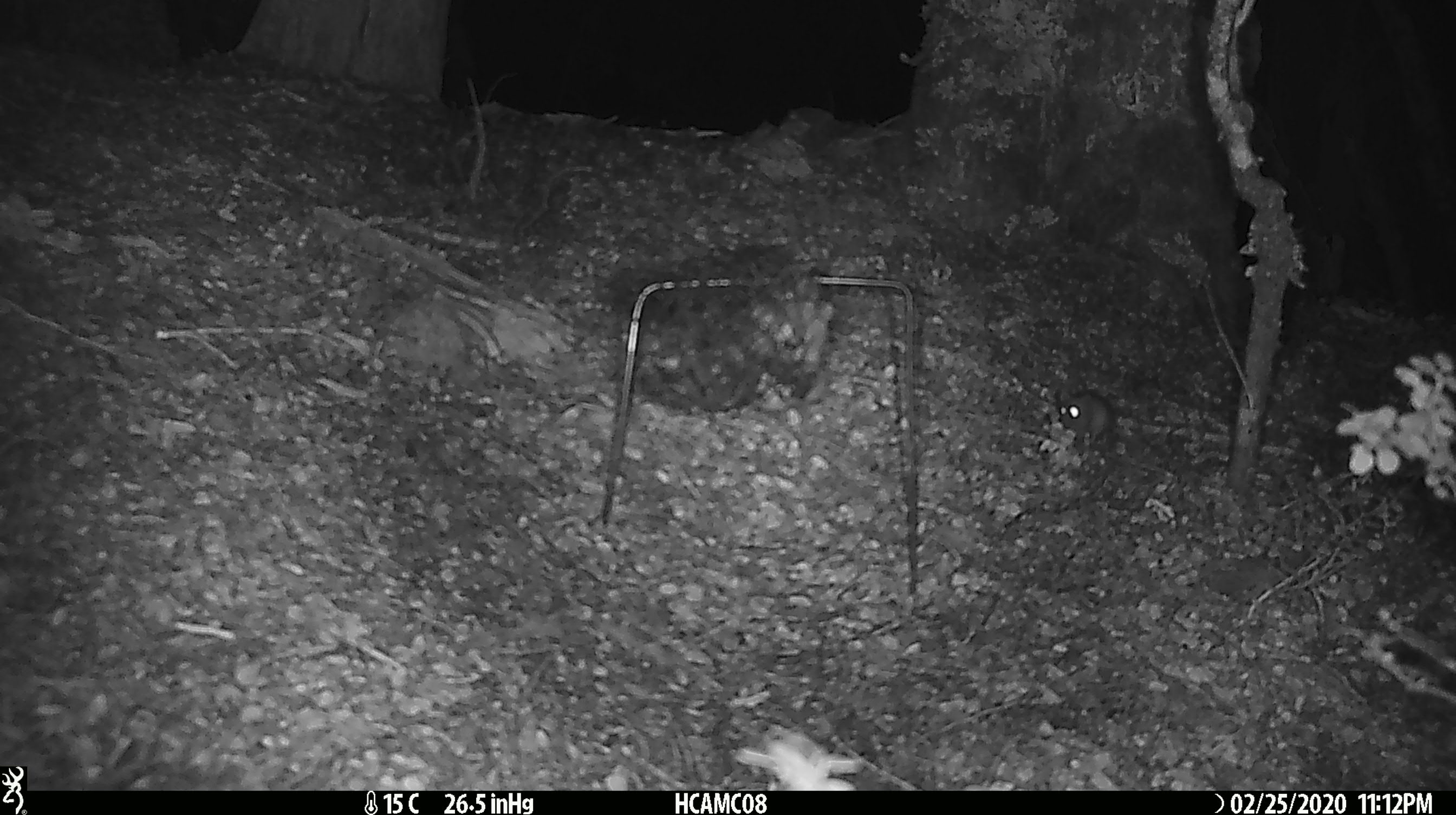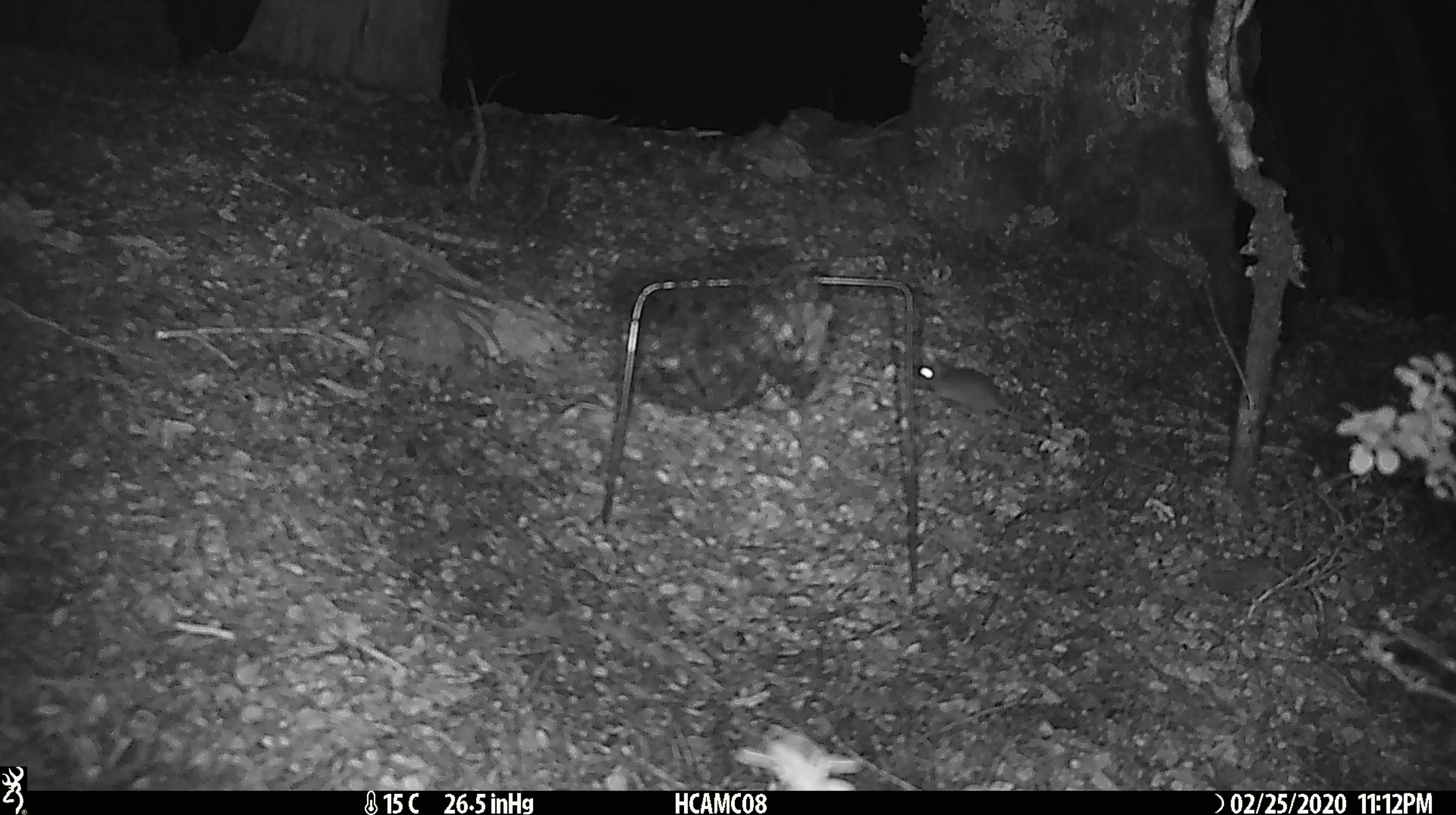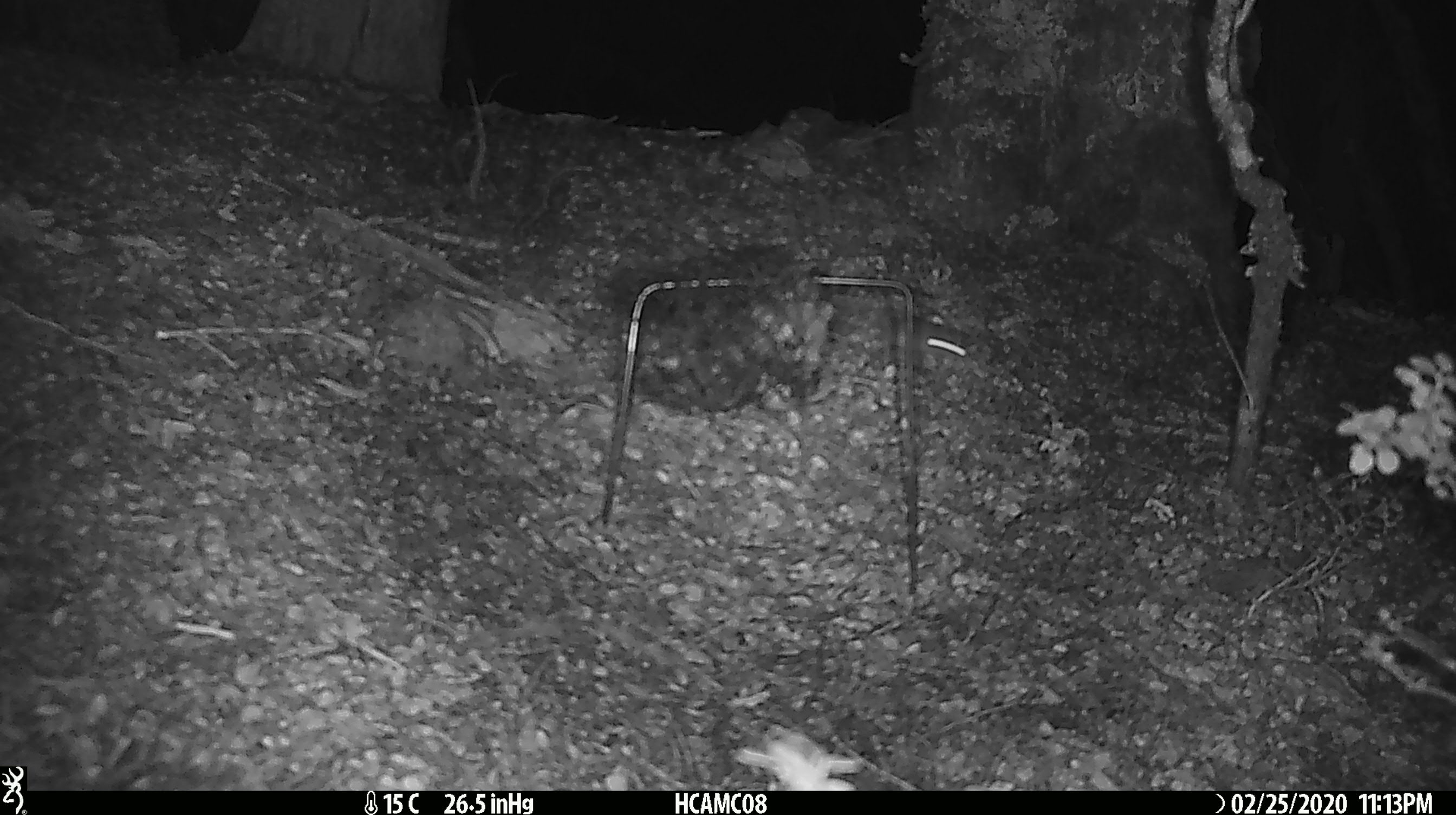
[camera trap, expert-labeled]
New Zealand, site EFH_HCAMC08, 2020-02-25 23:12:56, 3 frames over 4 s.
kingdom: Animalia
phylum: Chordata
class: Mammalia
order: Rodentia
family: Muridae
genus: Mus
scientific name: Mus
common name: mouse